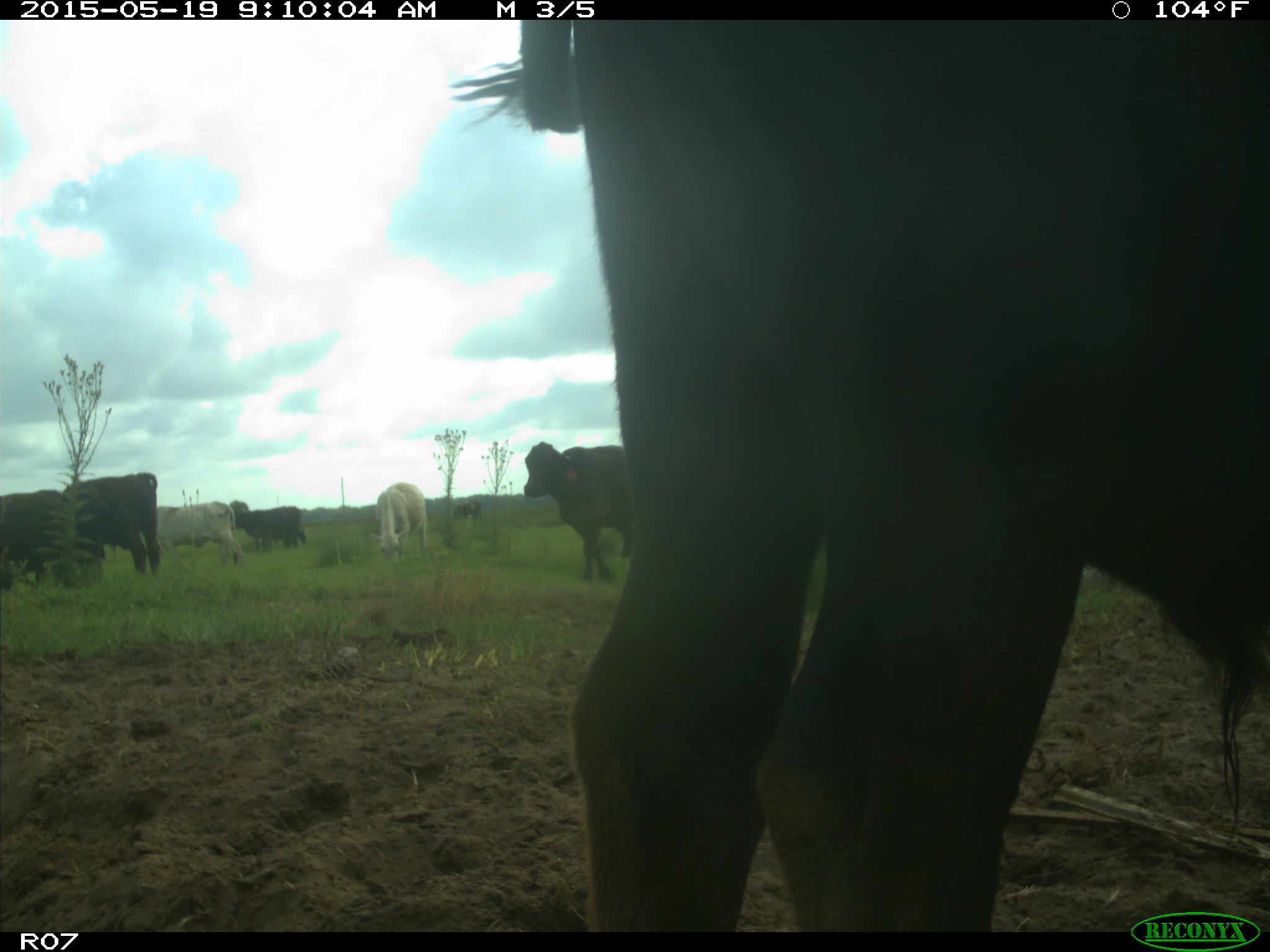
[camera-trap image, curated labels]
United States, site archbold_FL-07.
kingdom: Animalia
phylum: Chordata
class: Mammalia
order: Artiodactyla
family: Bovidae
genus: Bos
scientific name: Bos taurus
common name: domestic cow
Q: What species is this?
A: Bos taurus (domestic cow).